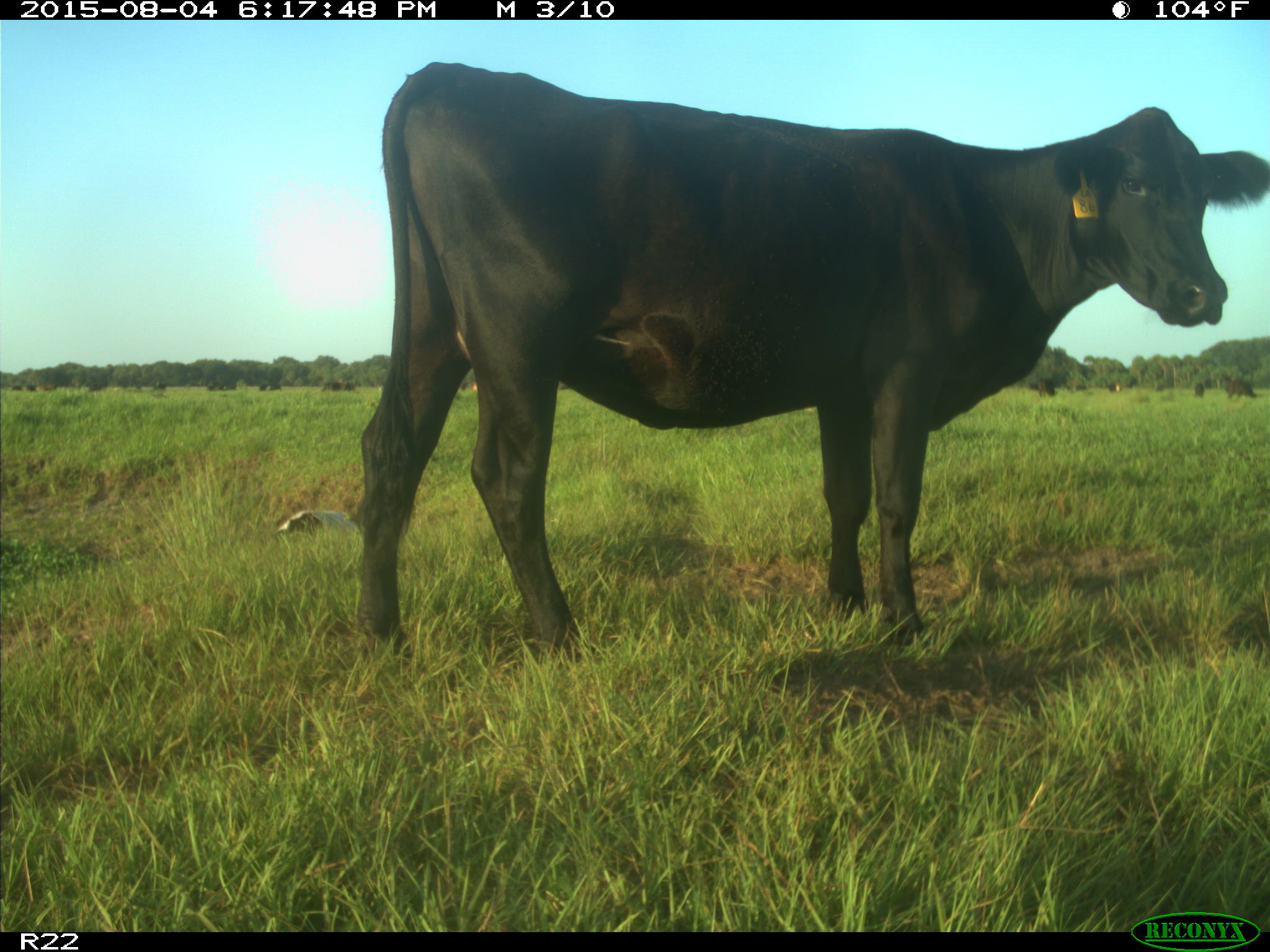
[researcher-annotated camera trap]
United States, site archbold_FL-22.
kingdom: Animalia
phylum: Chordata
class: Mammalia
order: Artiodactyla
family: Bovidae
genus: Bos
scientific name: Bos taurus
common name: domestic cow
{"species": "Bos taurus (domestic cow)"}